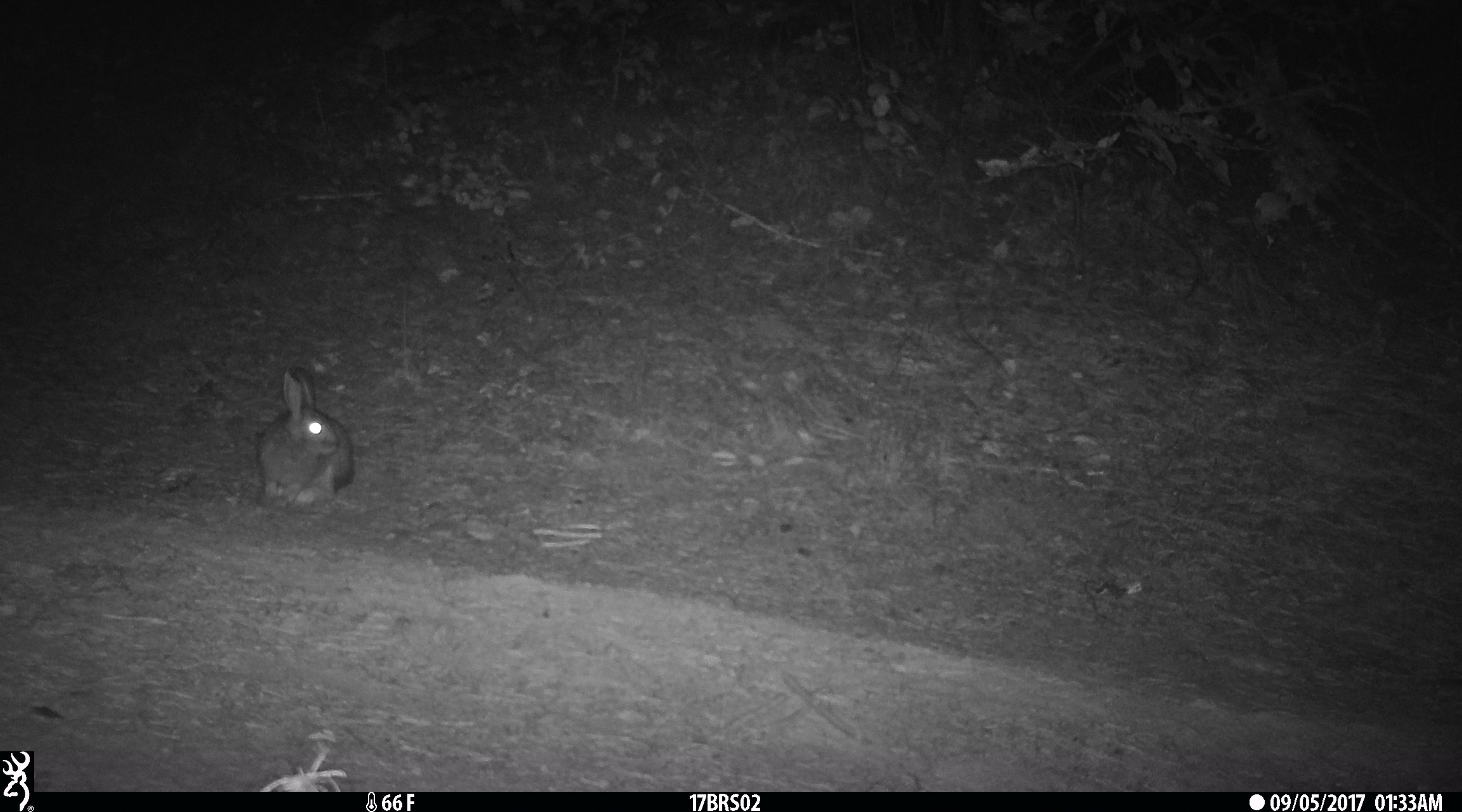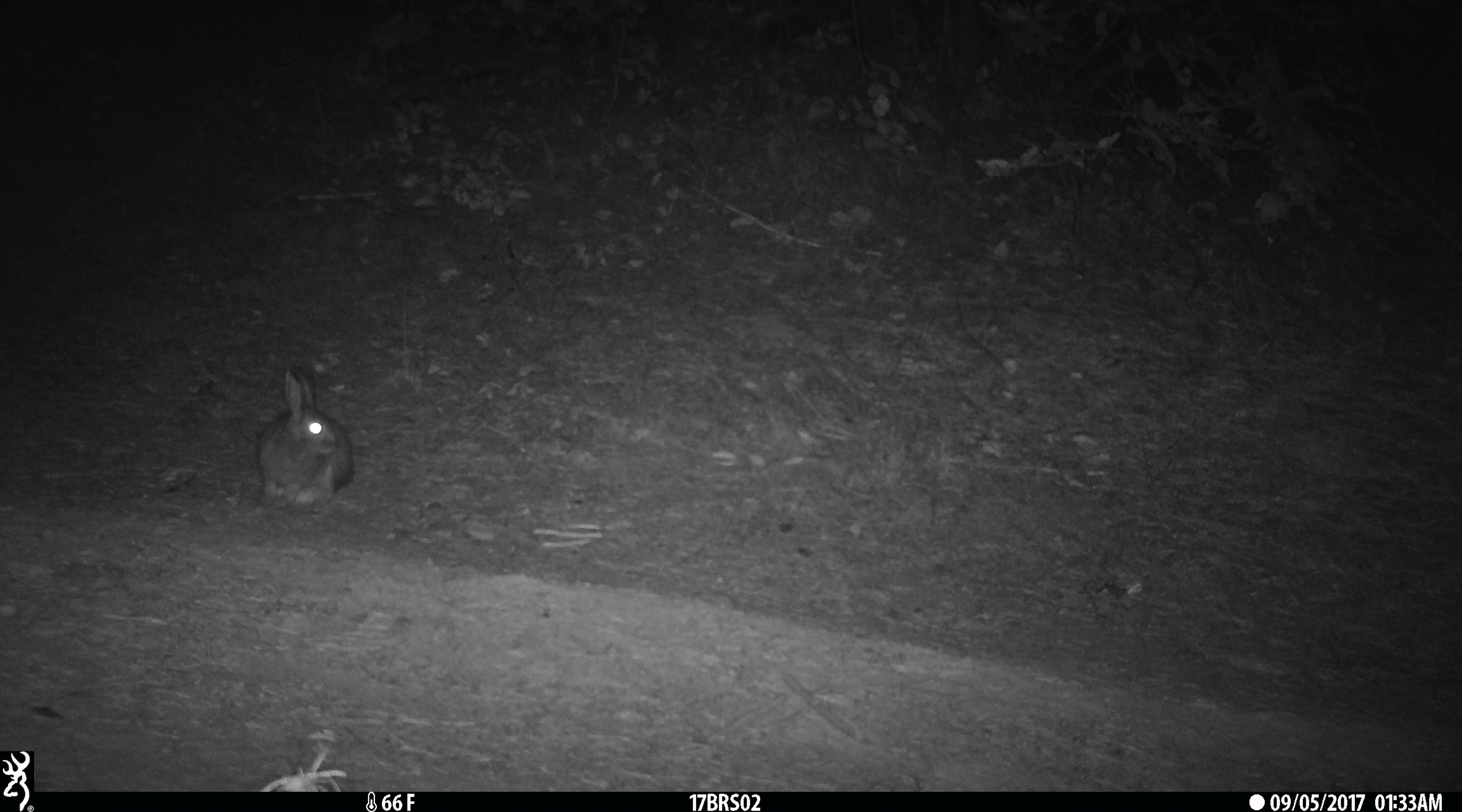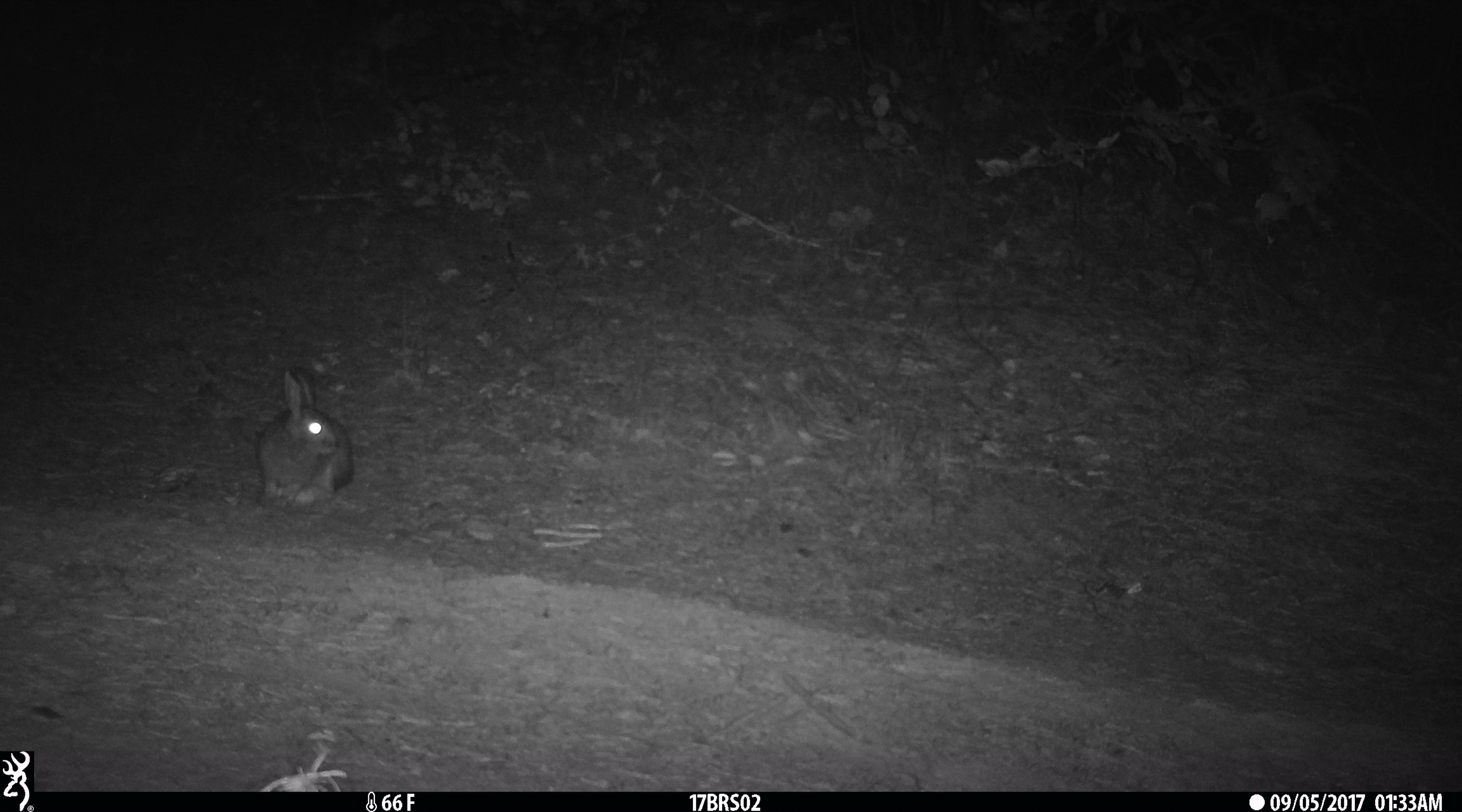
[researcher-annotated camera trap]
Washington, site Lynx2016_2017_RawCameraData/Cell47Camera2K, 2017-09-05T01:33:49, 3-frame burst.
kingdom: Animalia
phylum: Chordata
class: Mammalia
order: Lagomorpha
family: Leporidae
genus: Lepus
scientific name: Lepus americanus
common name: snowshoe hare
Lepus americanus (snowshoe hare). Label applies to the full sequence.